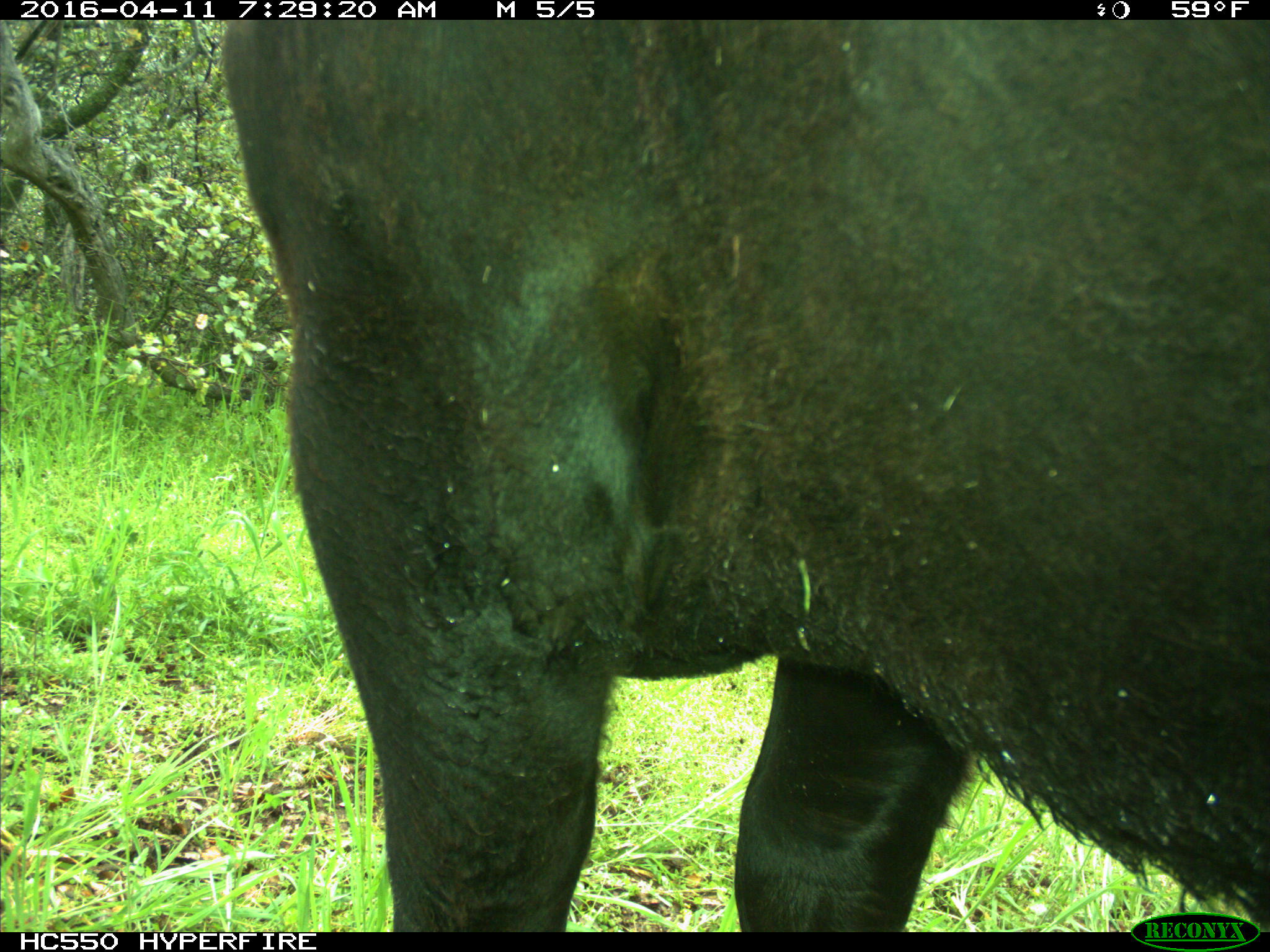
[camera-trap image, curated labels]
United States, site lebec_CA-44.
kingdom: Animalia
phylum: Chordata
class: Mammalia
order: Artiodactyla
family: Bovidae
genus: Bos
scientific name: Bos taurus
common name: domestic cow